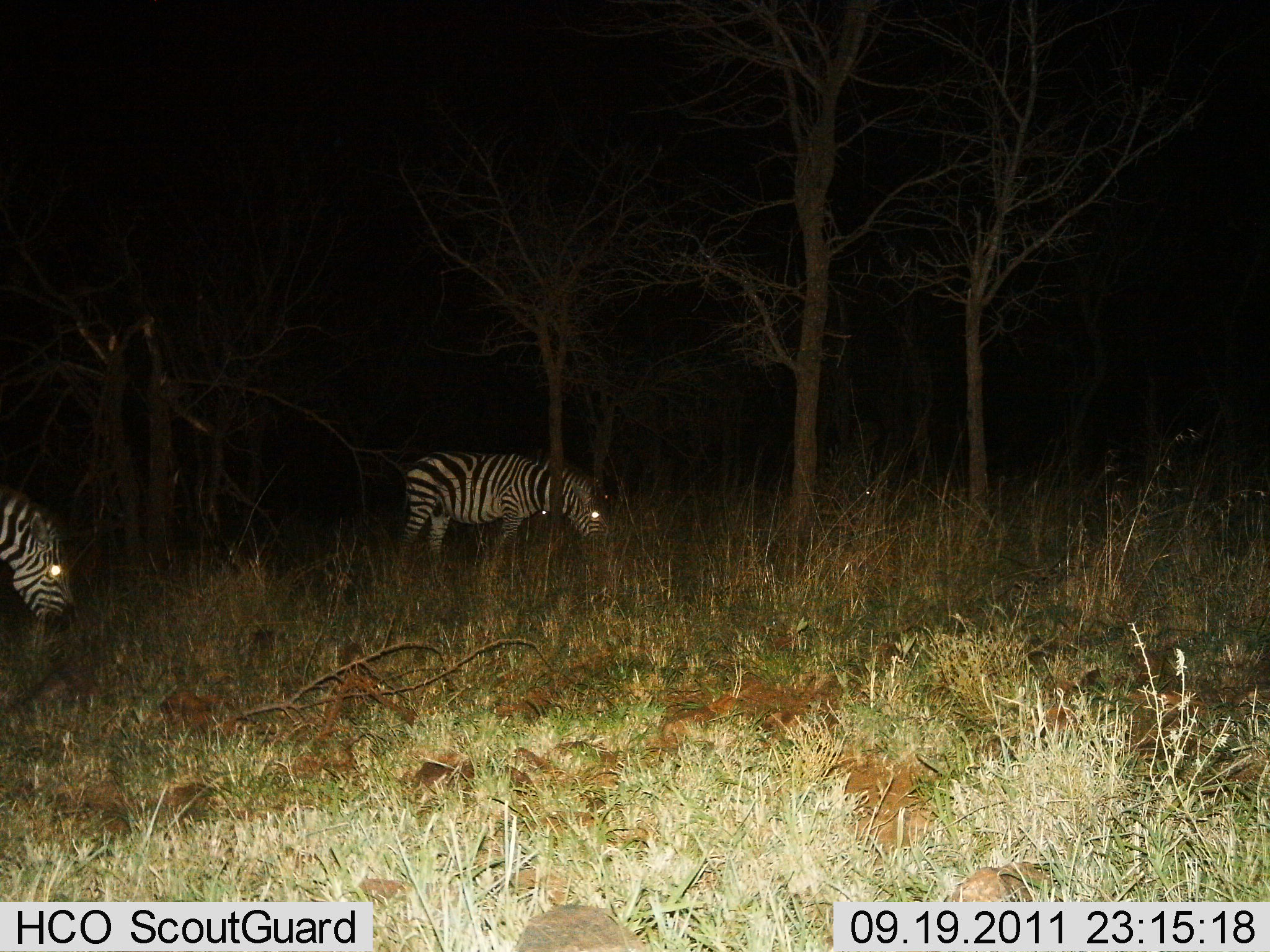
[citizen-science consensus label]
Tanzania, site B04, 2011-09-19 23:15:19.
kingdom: Animalia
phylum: Chordata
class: Mammalia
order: Perissodactyla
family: Equidae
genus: Equus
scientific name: Equus quagga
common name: plains zebra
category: zebra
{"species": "zebra (plains zebra) (Equus quagga)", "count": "2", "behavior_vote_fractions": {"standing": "38%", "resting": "0%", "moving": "0%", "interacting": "0%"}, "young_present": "0%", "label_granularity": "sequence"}